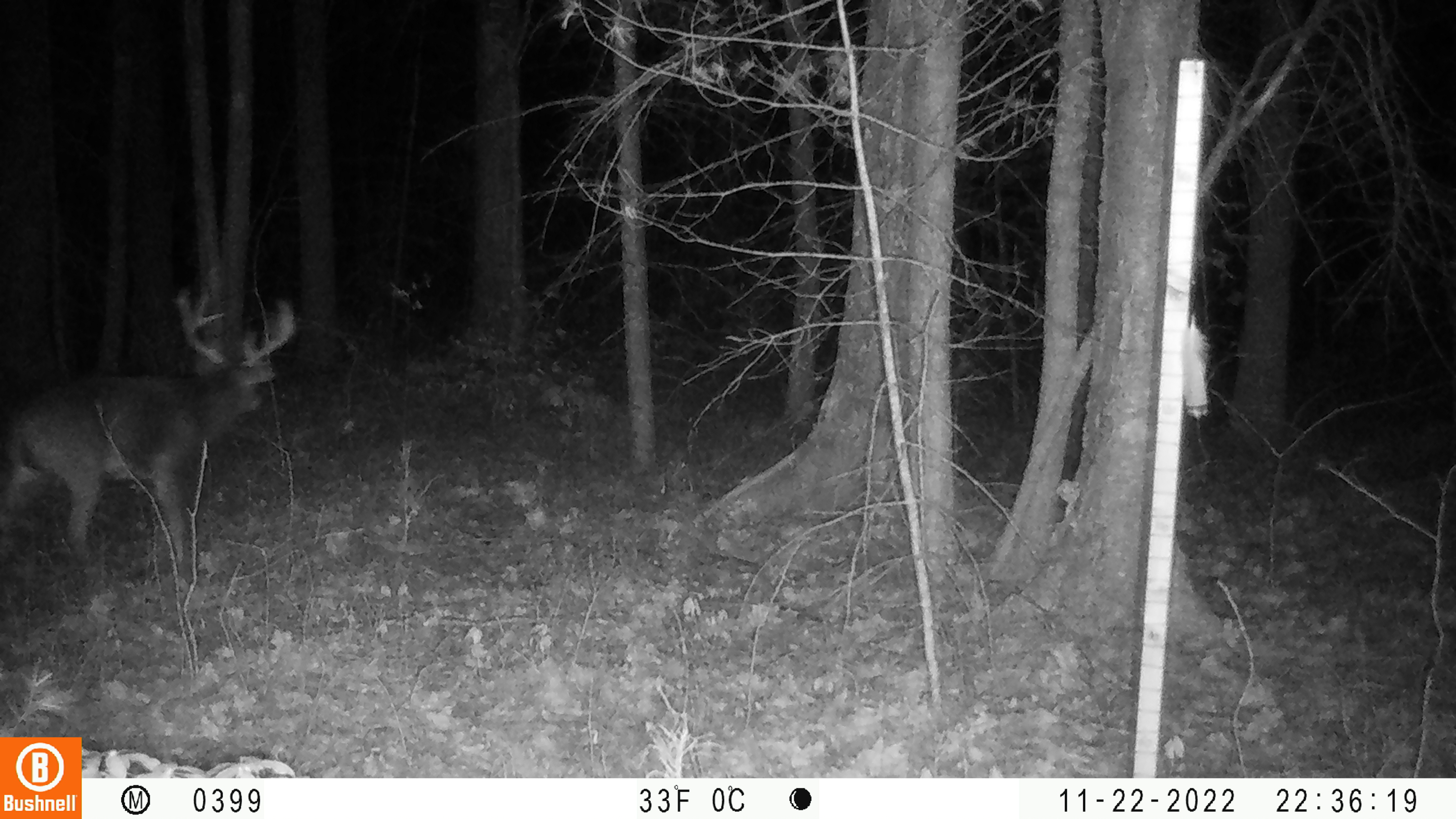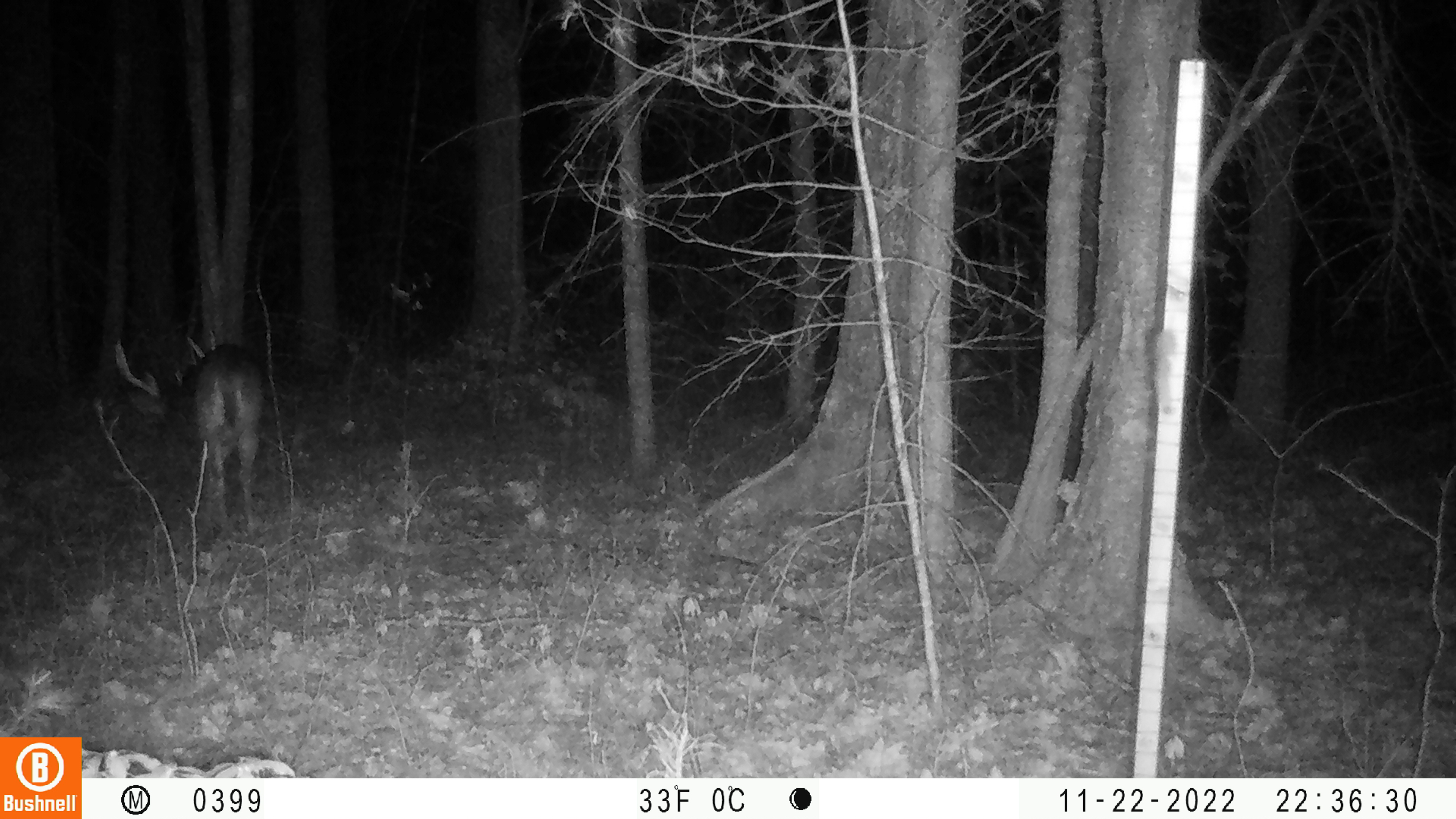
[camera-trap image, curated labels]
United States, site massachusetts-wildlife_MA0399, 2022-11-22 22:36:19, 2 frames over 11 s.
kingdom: Animalia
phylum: Chordata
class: Mammalia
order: Artiodactyla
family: Cervidae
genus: Odocoileus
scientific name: Odocoileus virginianus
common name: white-tailed deer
White-tailed deer (Odocoileus virginianus).